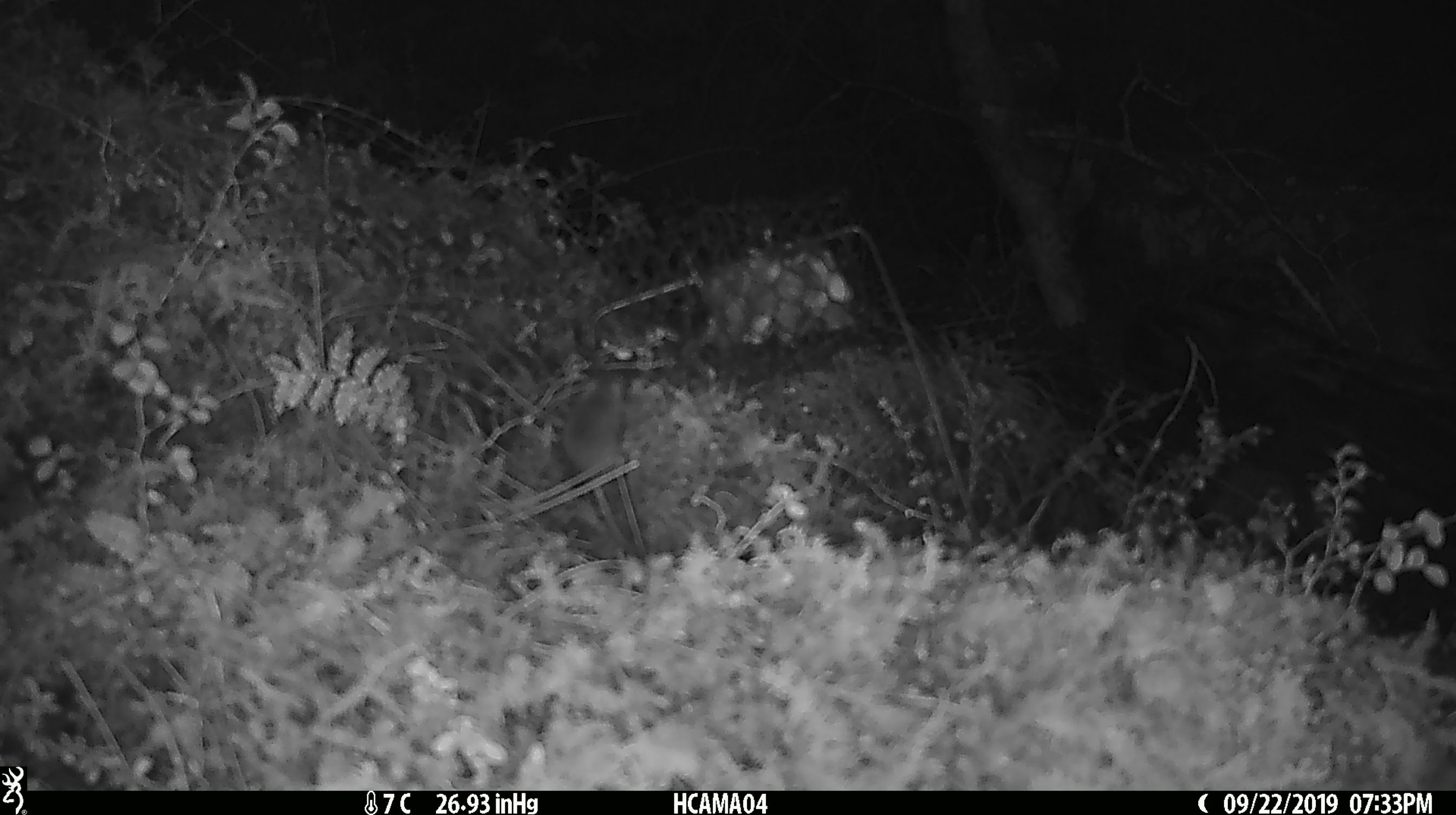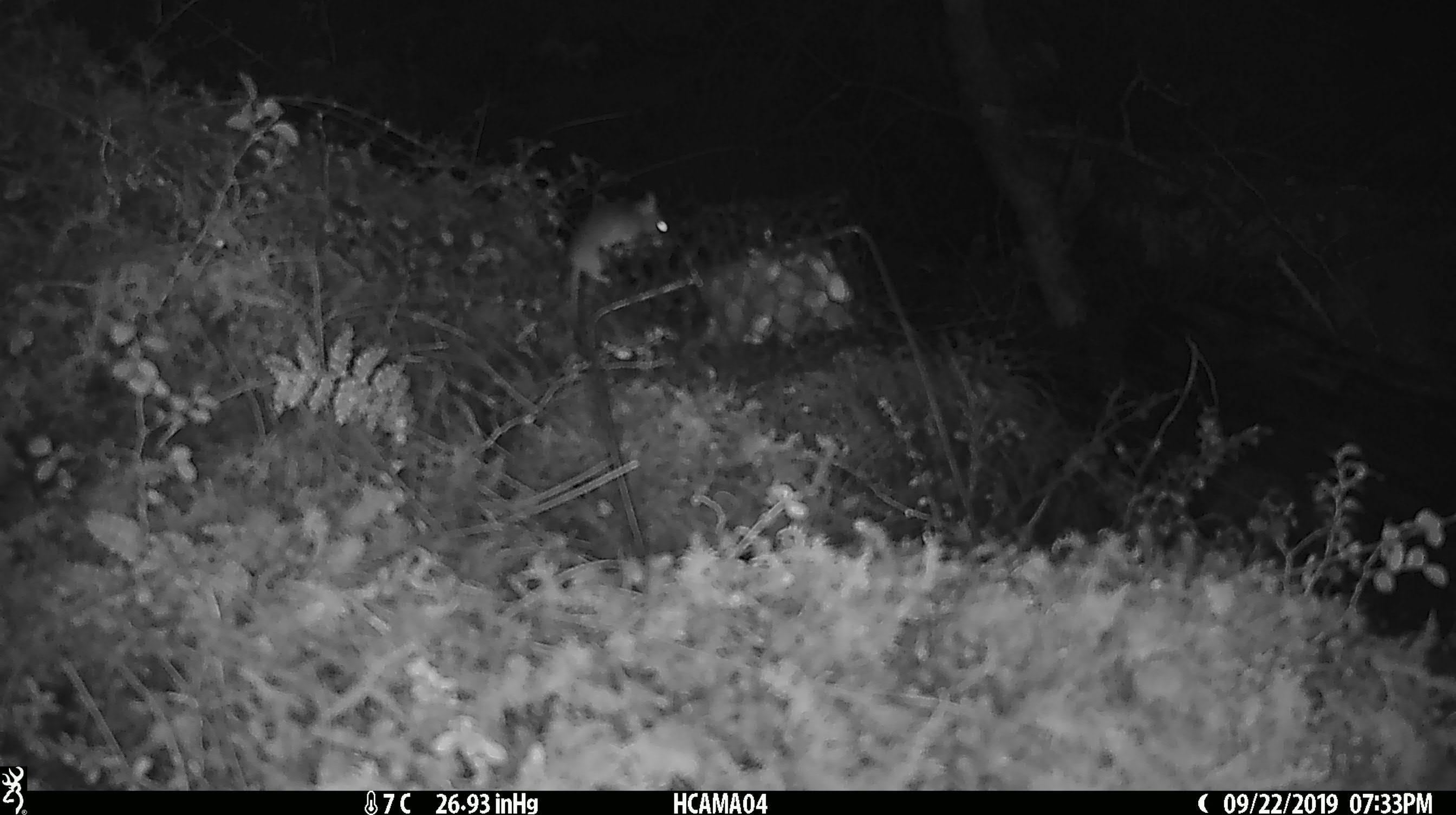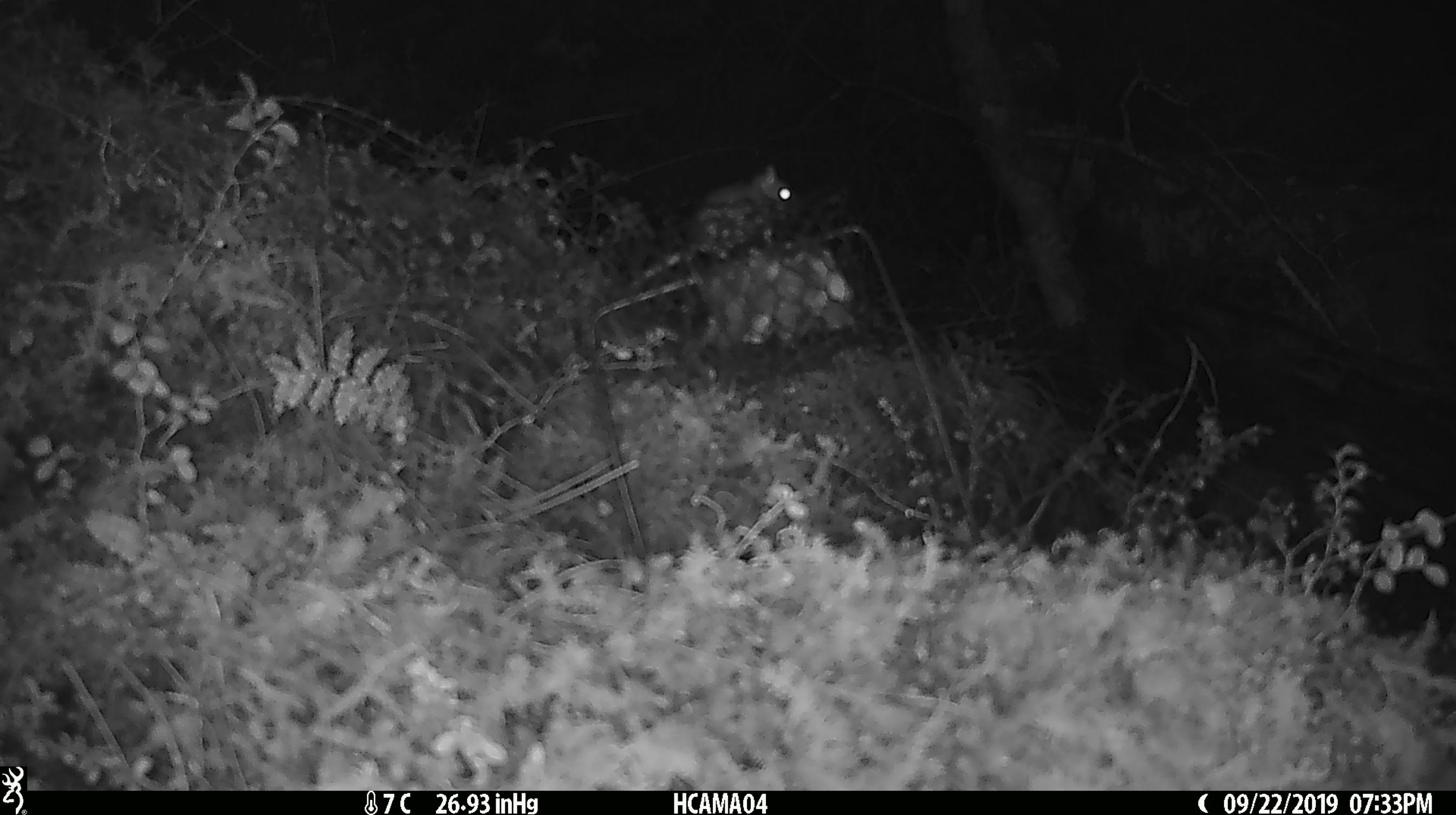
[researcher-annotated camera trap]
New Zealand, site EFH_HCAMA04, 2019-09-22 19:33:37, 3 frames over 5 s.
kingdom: Animalia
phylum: Chordata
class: Mammalia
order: Rodentia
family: Muridae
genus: Mus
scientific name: Mus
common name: mouse